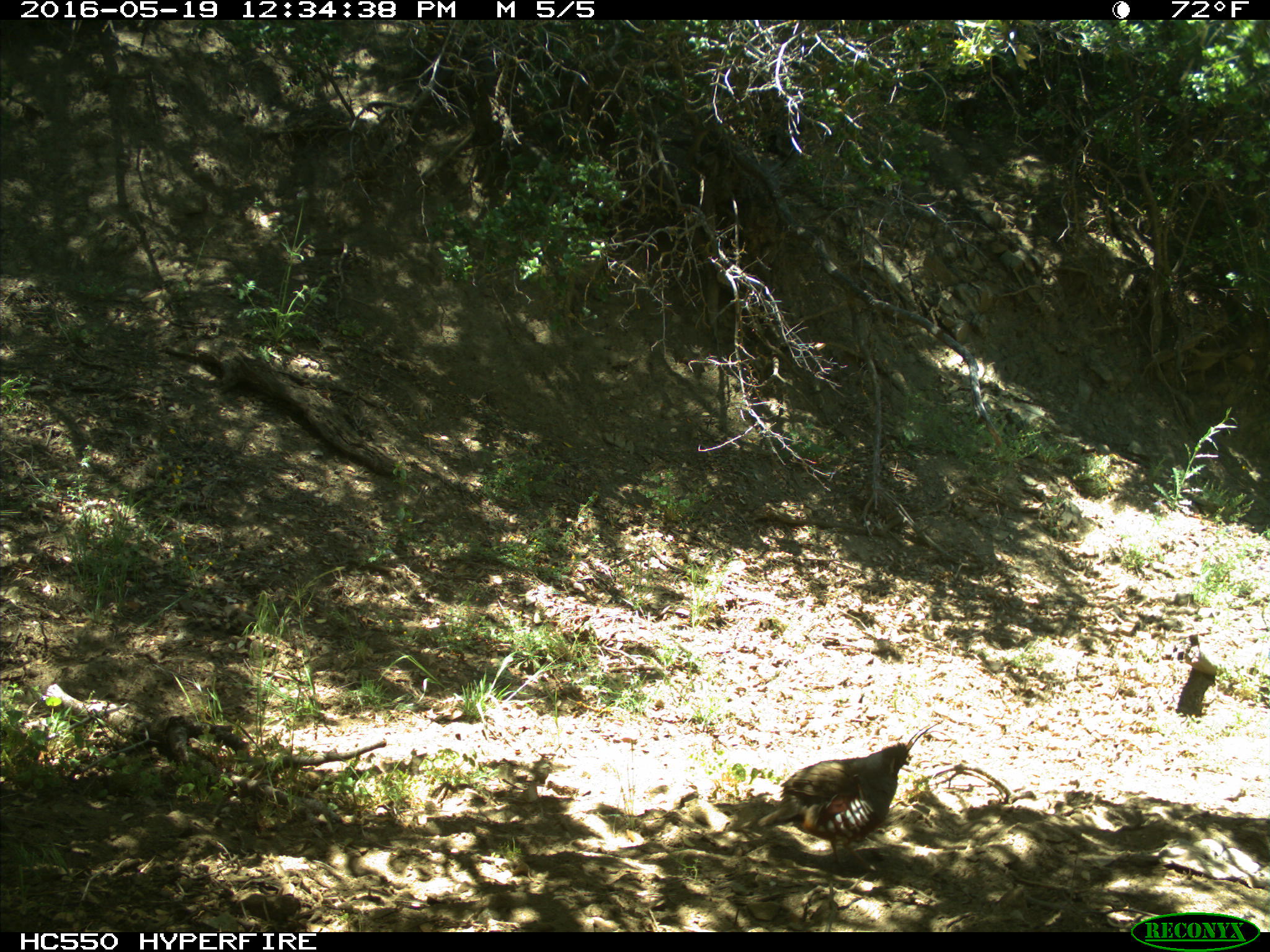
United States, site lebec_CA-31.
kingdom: Animalia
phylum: Chordata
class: Aves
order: Galliformes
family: Odontophoridae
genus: Callipepla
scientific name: Callipepla californica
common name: california quail